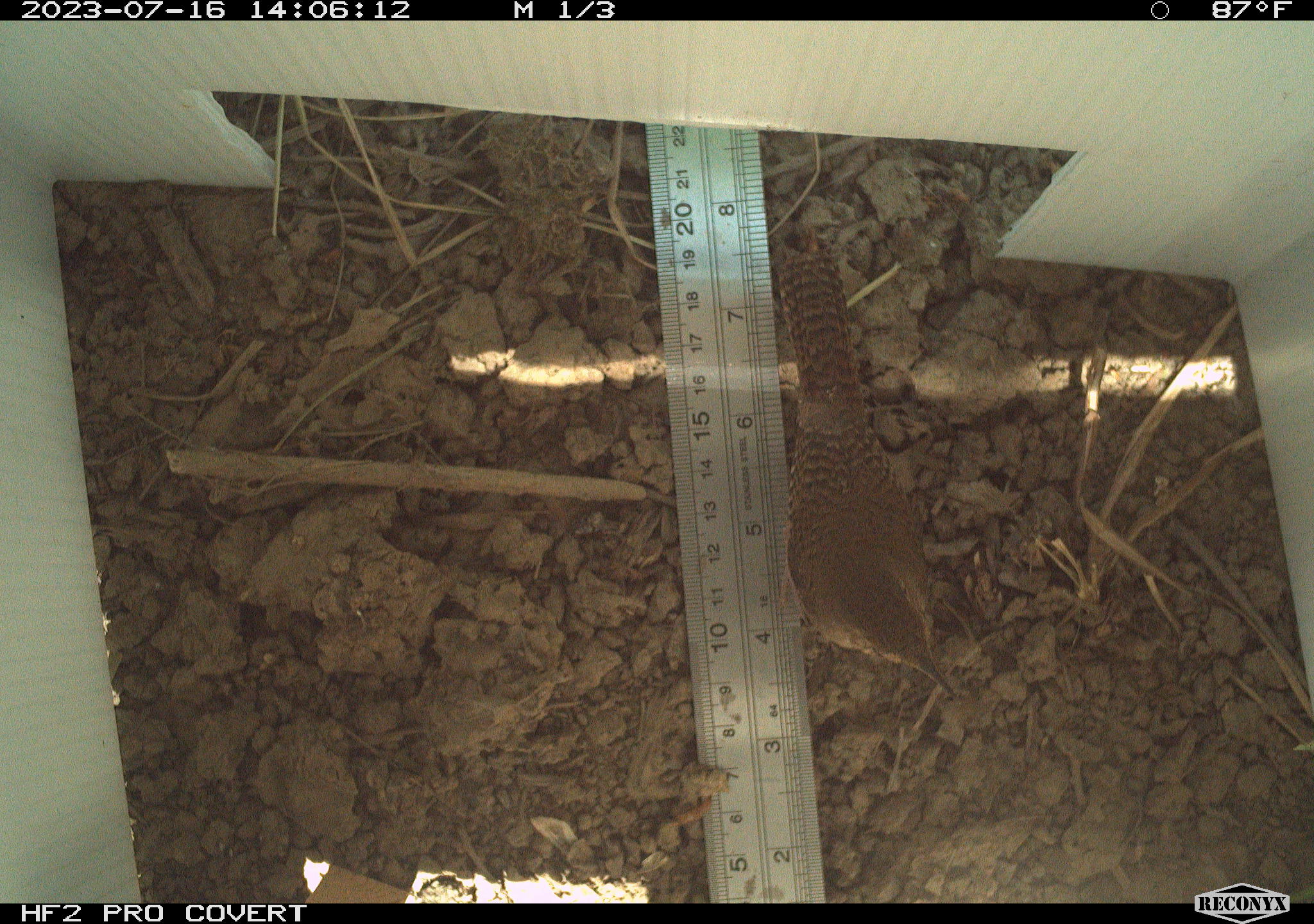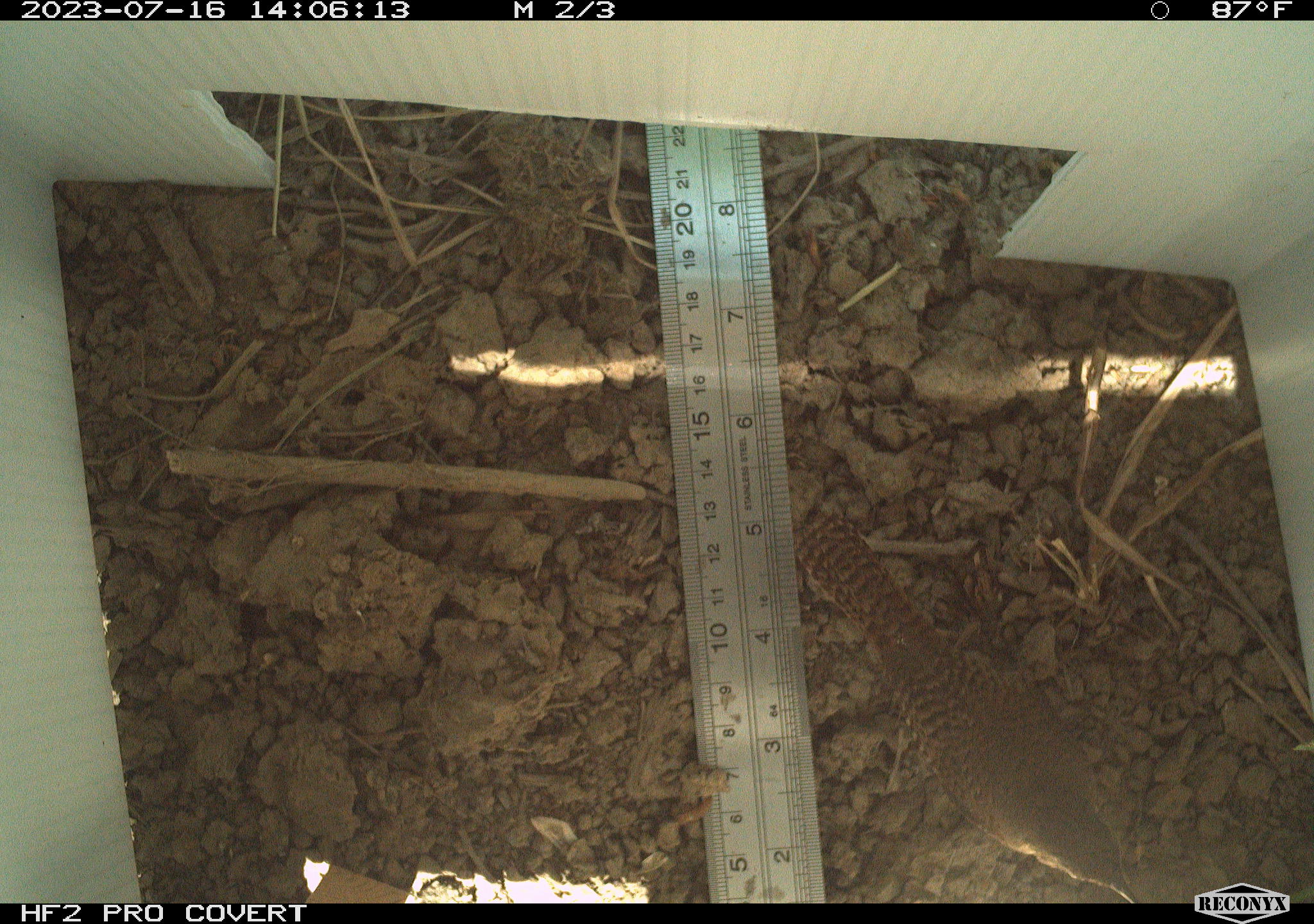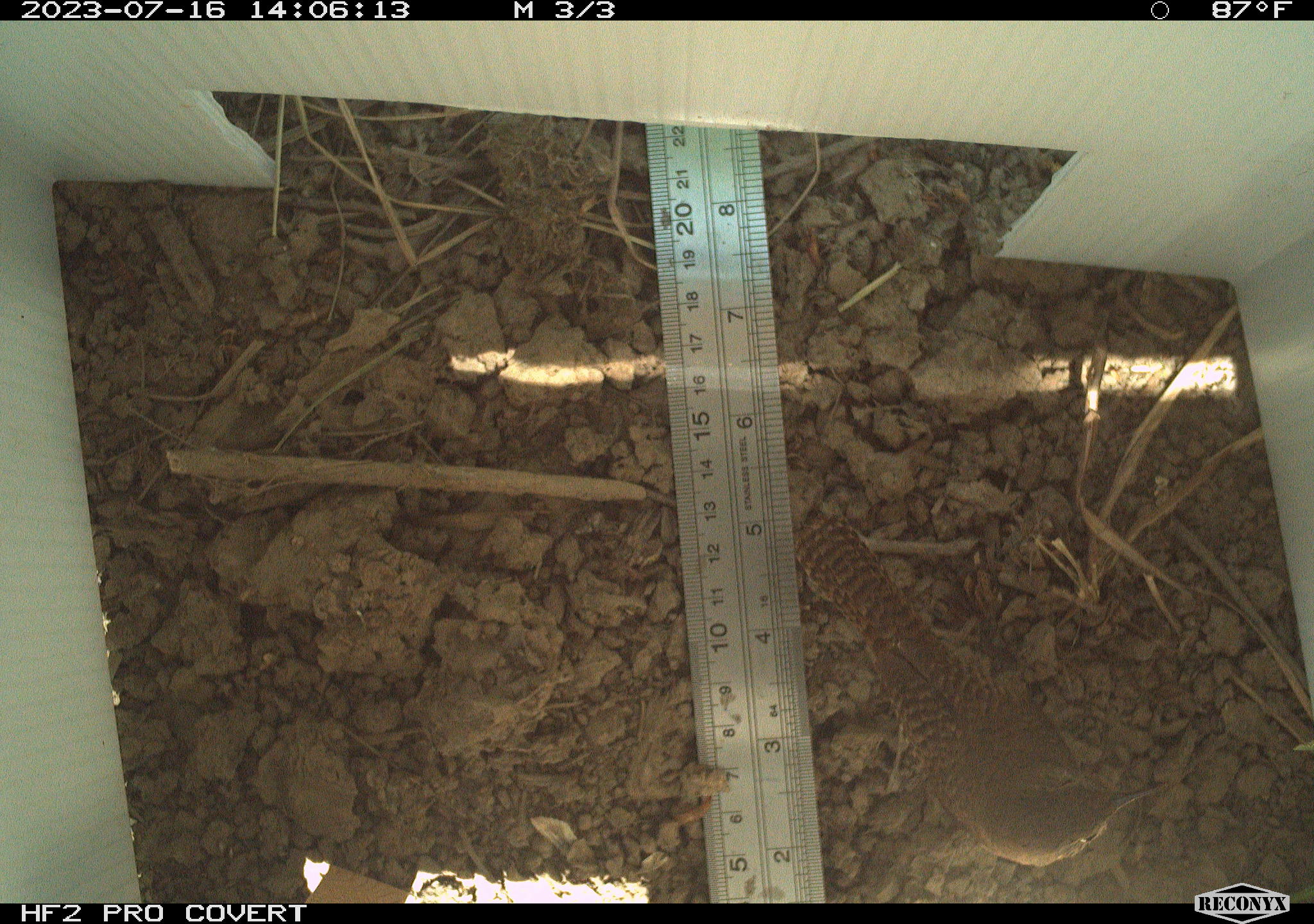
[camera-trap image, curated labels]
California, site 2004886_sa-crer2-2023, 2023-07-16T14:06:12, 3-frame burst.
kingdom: Animalia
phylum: Chordata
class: Aves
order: Passeriformes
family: Troglodytidae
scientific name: Troglodytidae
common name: wren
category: troglodytidae family